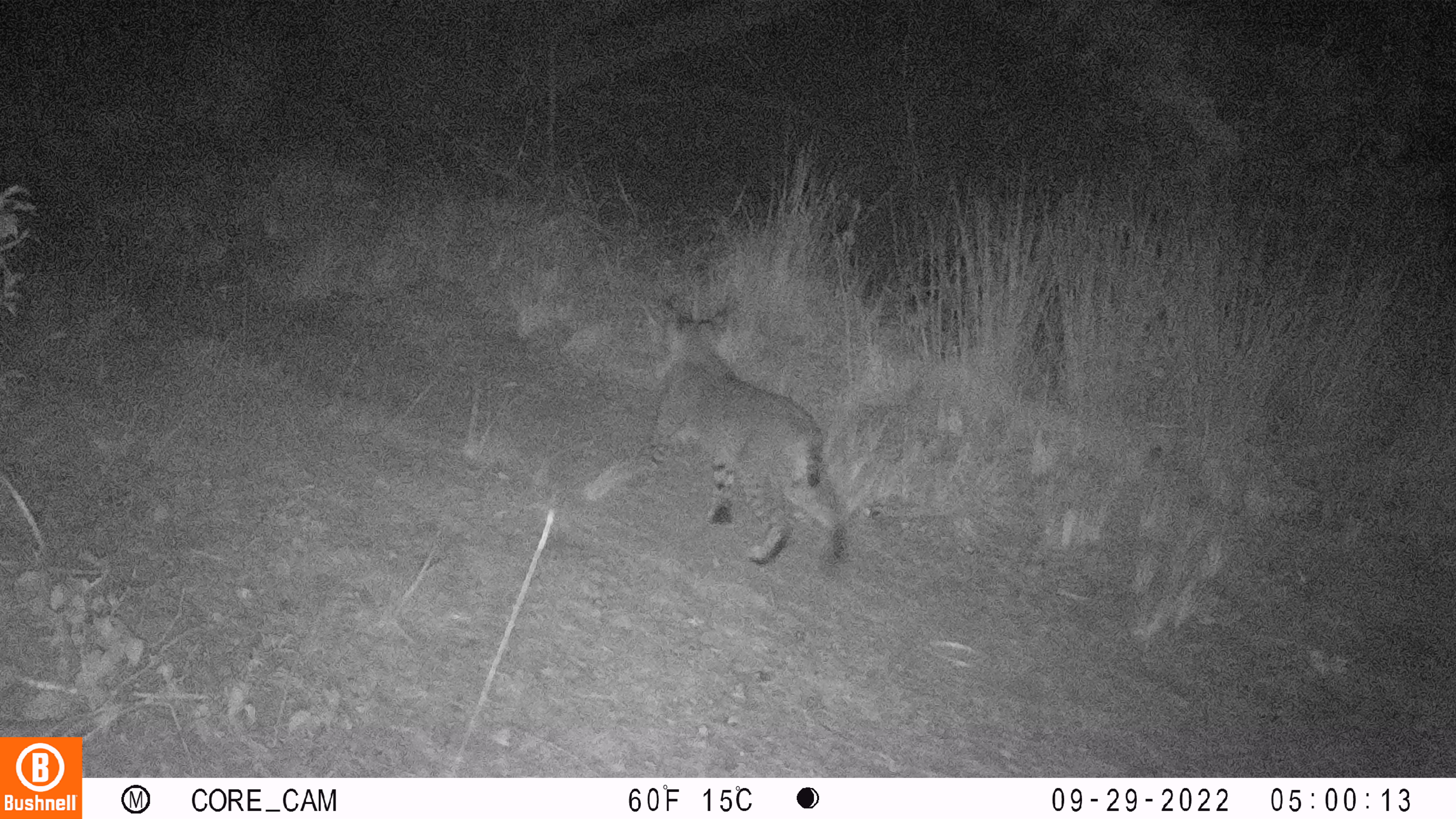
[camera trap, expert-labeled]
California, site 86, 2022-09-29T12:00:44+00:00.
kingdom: Animalia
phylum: Chordata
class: Mammalia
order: Carnivora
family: Felidae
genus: Lynx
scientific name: Lynx rufus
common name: bobcat